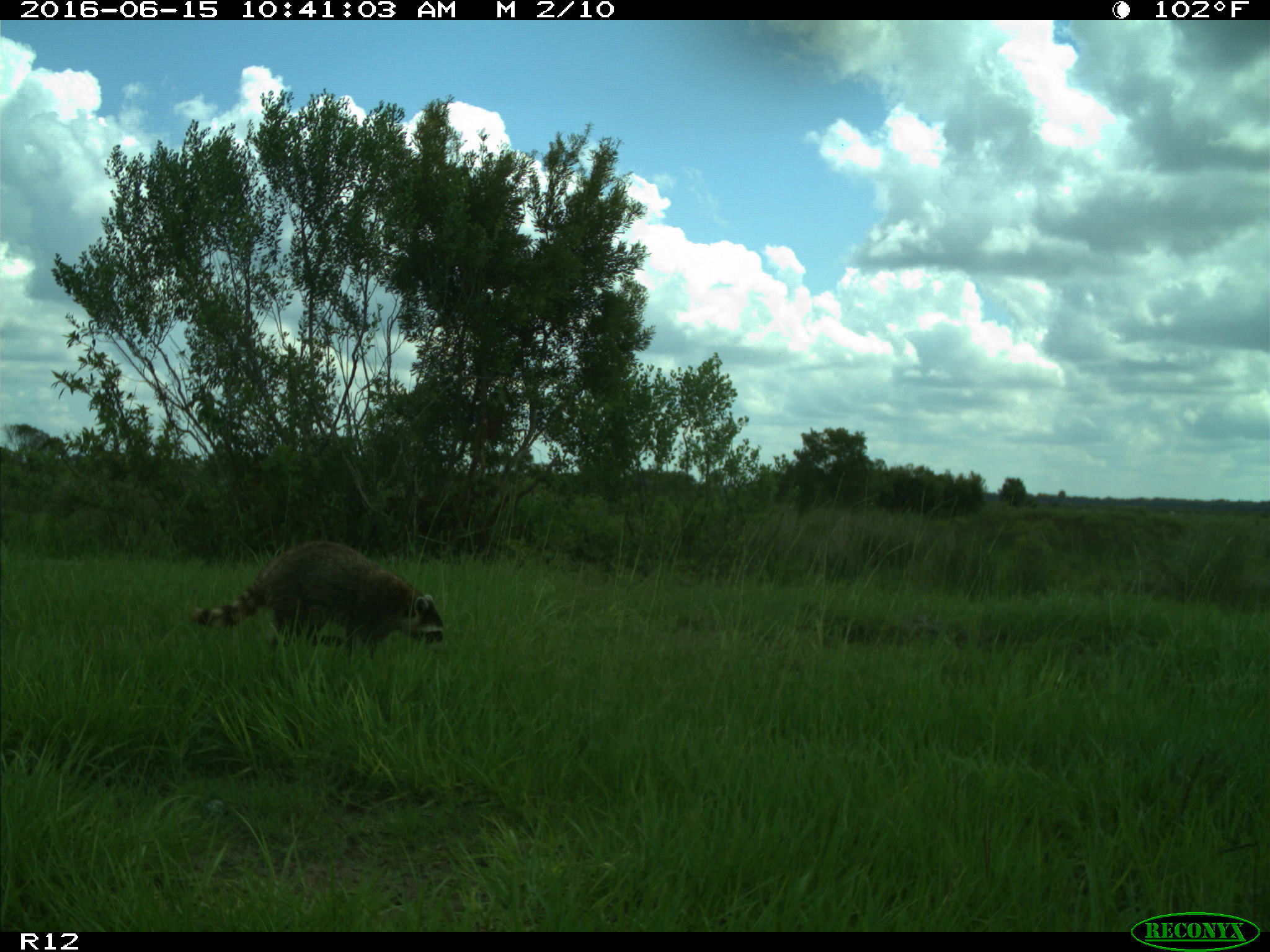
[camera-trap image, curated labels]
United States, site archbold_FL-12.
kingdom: Animalia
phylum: Chordata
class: Mammalia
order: Carnivora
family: Procyonidae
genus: Procyon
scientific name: Procyon lotor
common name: common raccoon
Procyon lotor (common raccoon).